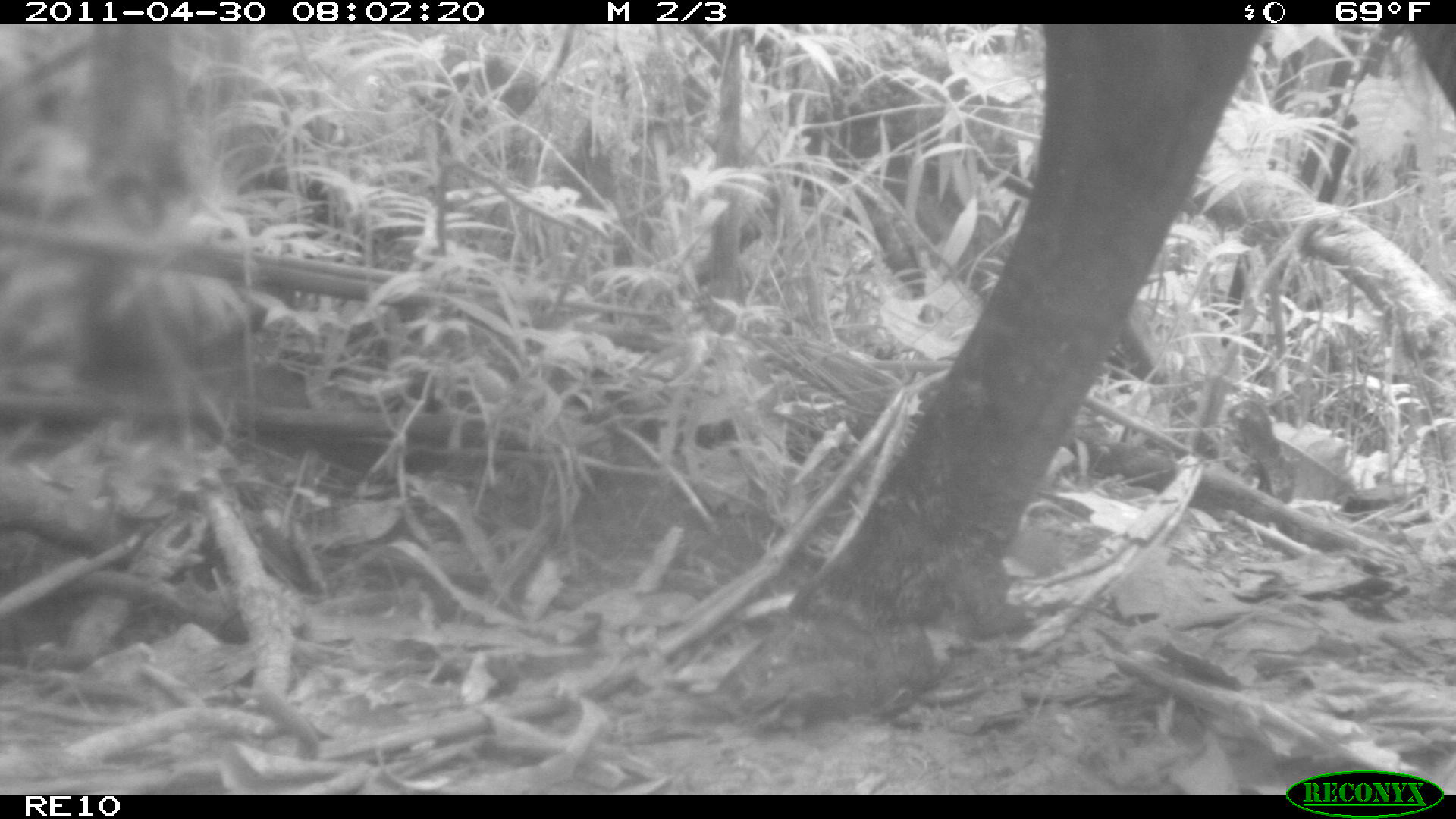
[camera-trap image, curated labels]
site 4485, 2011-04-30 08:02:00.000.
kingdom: Animalia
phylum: Chordata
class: Mammalia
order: Artiodactyla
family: Bovidae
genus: Bos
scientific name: Bos taurus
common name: domestic cattle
Bos taurus (domestic cattle), count 4.